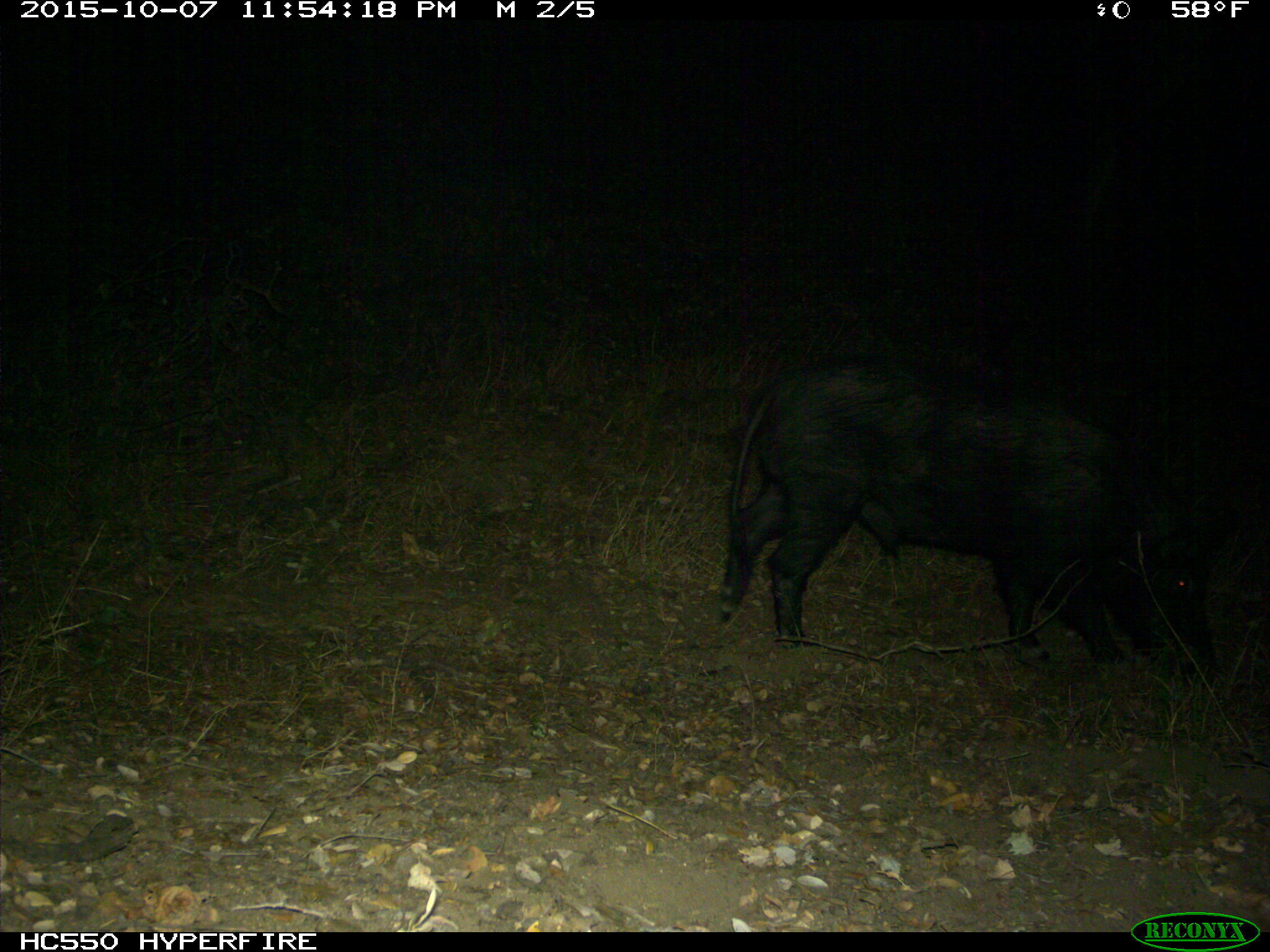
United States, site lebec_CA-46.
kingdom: Animalia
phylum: Chordata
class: Mammalia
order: Artiodactyla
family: Suidae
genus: Sus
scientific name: Sus scrofa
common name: wild boar